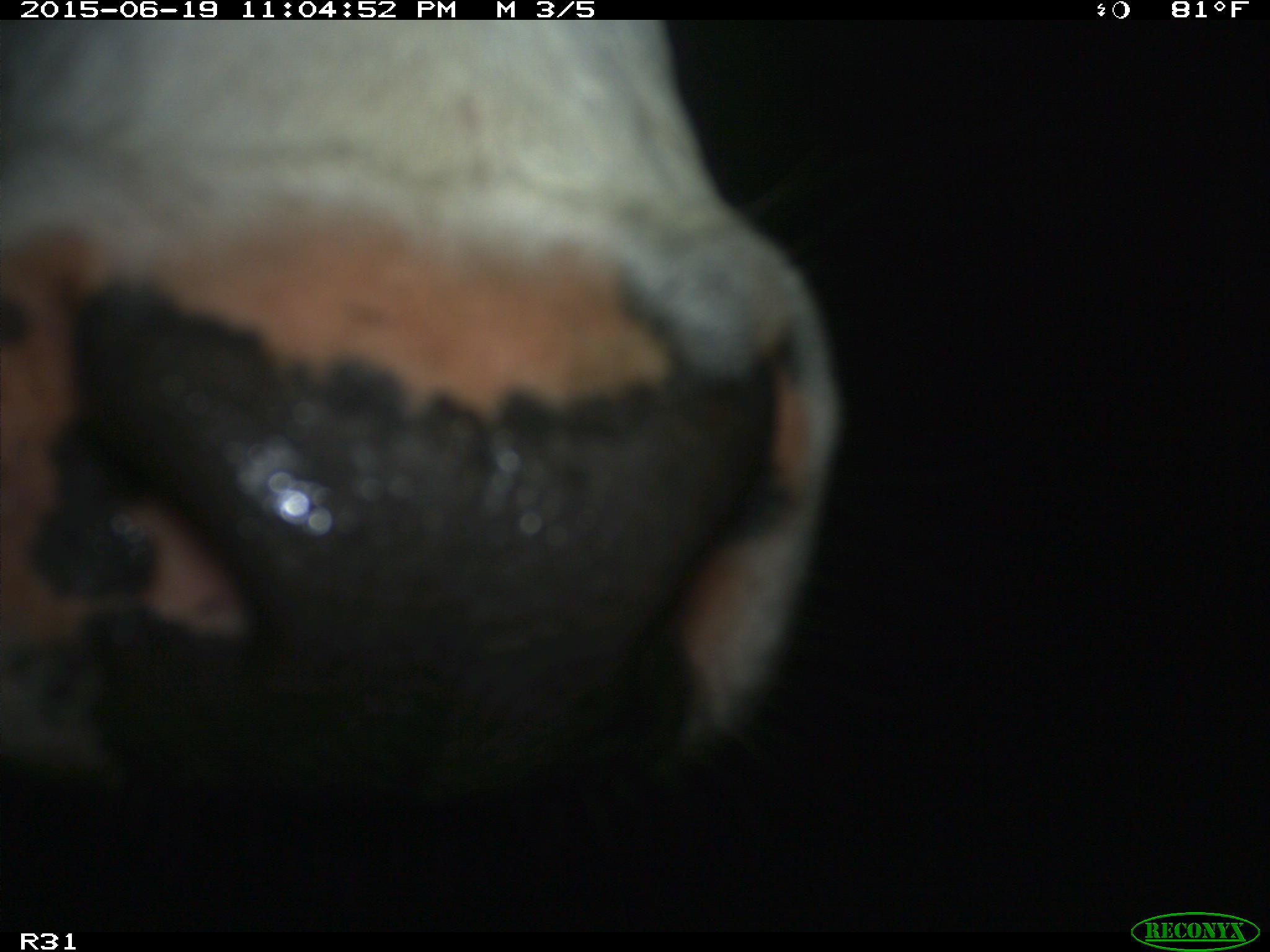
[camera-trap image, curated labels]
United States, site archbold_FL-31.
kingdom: Animalia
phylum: Chordata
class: Mammalia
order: Artiodactyla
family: Bovidae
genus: Bos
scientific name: Bos taurus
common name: domestic cow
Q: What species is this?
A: Bos taurus (domestic cow).